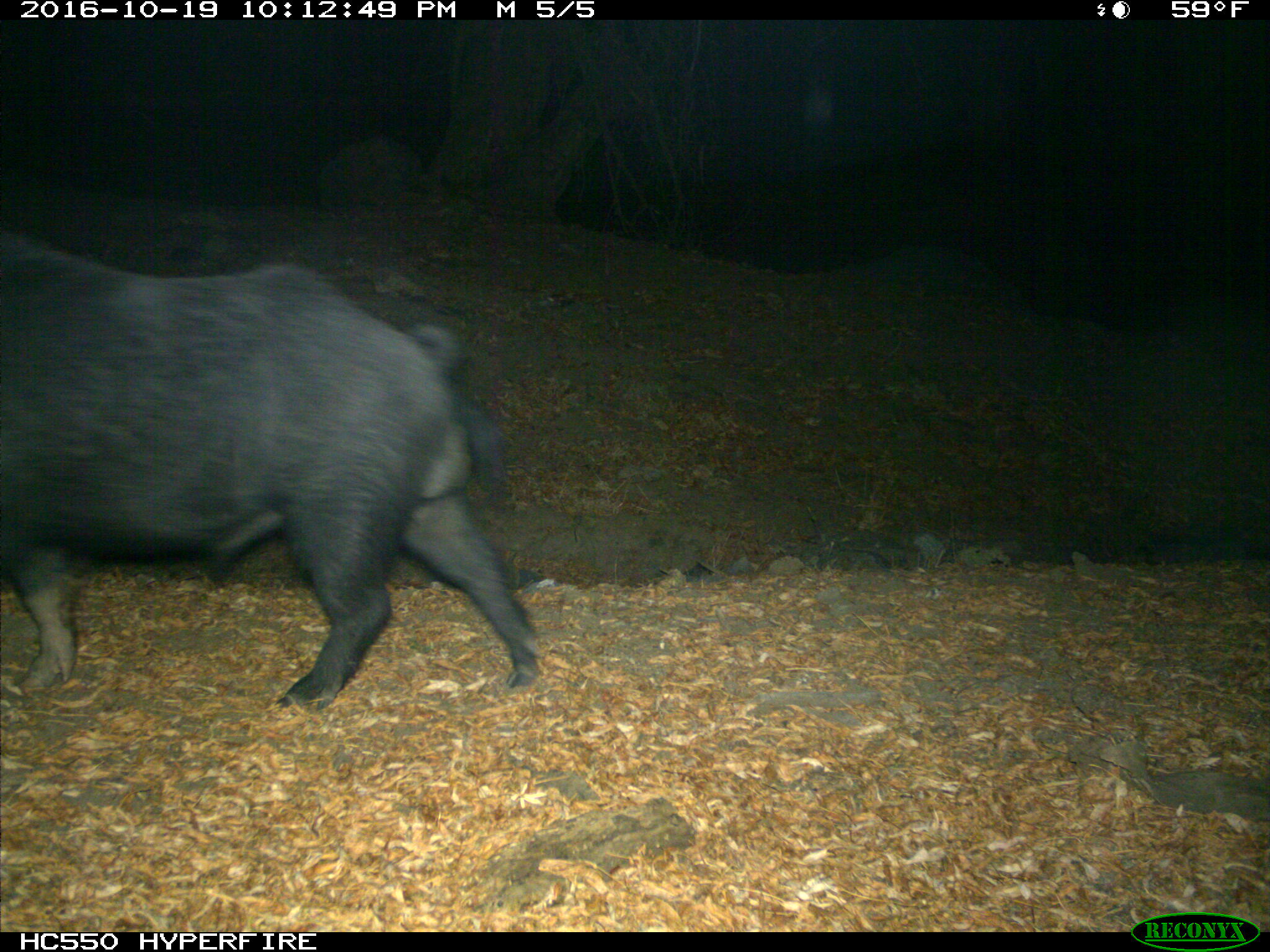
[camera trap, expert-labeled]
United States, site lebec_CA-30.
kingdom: Animalia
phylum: Chordata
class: Mammalia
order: Artiodactyla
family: Suidae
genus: Sus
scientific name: Sus scrofa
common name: wild boar